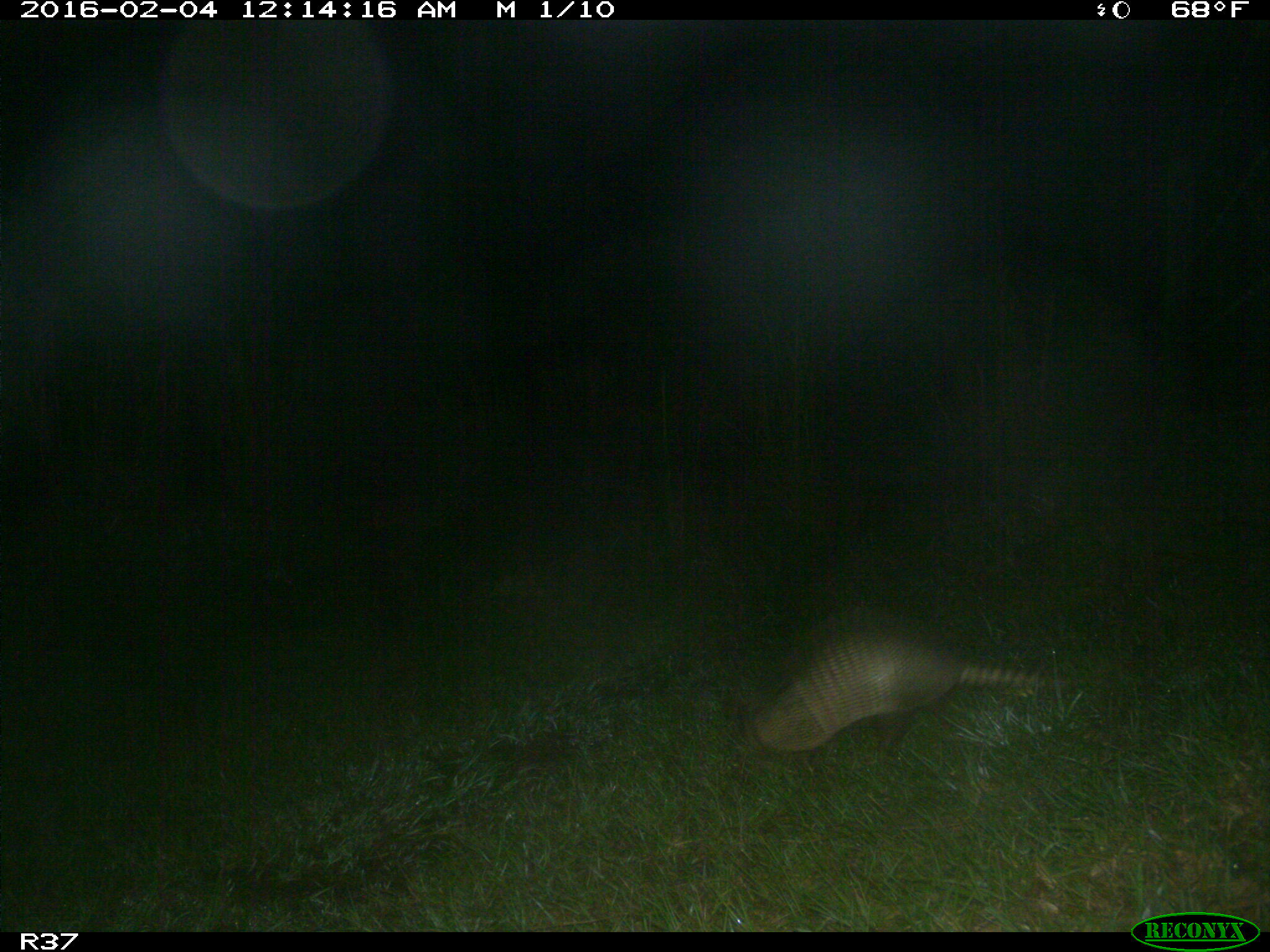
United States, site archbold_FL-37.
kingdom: Animalia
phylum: Chordata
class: Mammalia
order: Cingulata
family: Dasypodidae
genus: Dasypus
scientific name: Dasypus novemcinctus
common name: nine-banded armadillo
Dasypus novemcinctus (nine-banded armadillo).